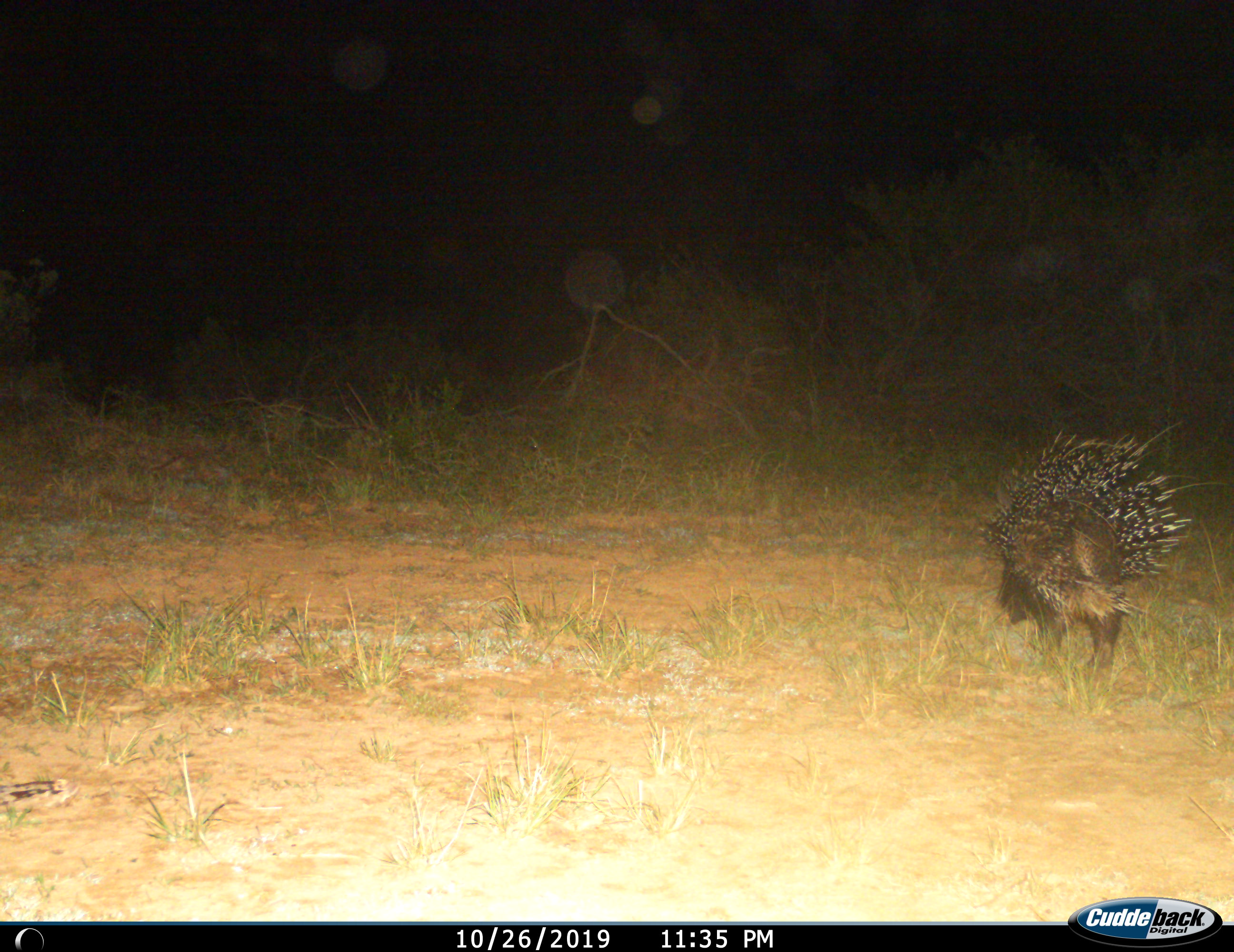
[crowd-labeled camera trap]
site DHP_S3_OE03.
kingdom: Animalia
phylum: Chordata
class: Mammalia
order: Rodentia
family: Hystricidae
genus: Hystrix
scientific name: Hystrix cristata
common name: crested porcupine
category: porcupine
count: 1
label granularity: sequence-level